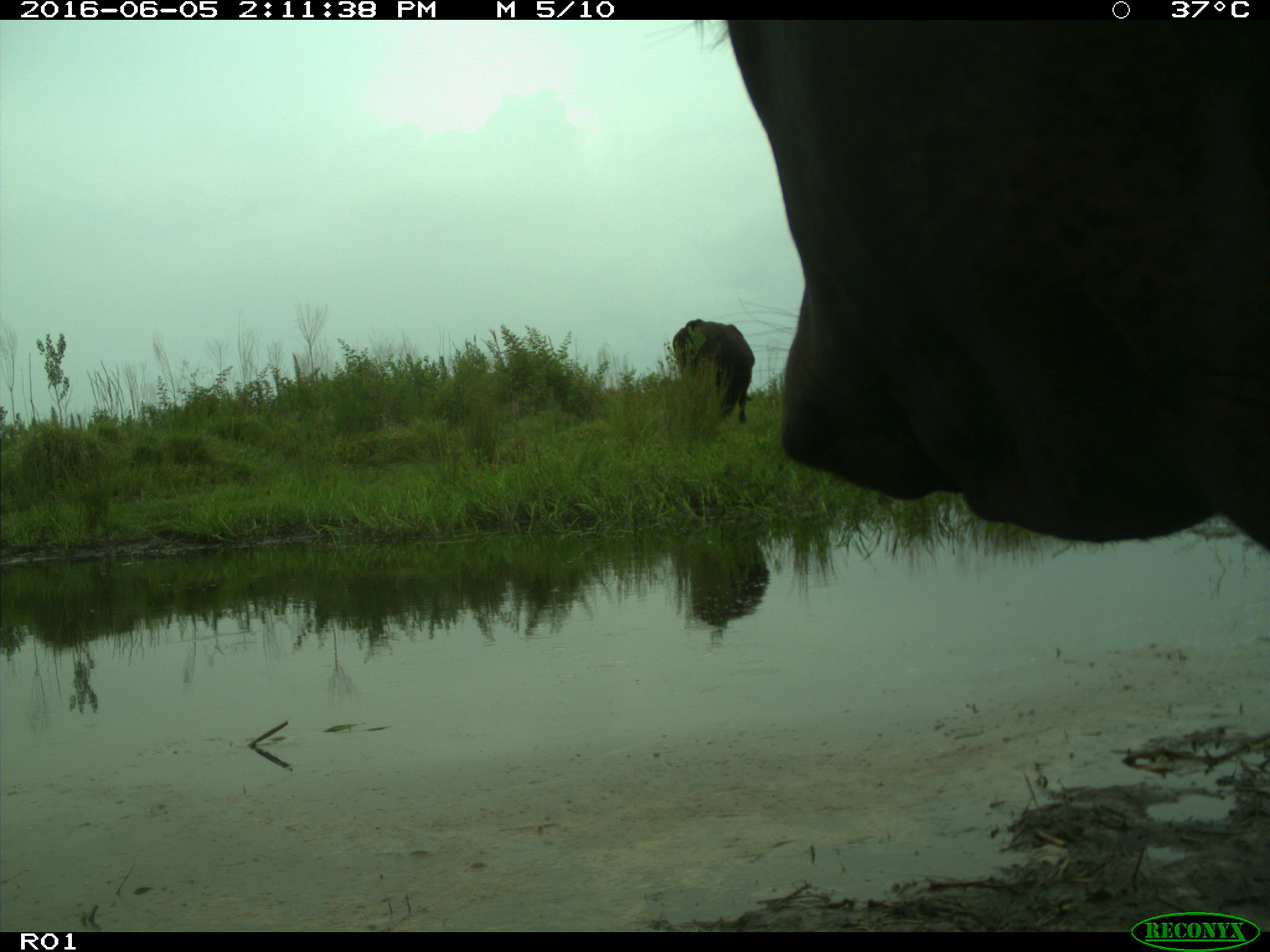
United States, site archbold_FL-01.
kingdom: Animalia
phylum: Chordata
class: Mammalia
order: Artiodactyla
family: Bovidae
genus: Bos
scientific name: Bos taurus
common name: domestic cow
Bos taurus (domestic cow).